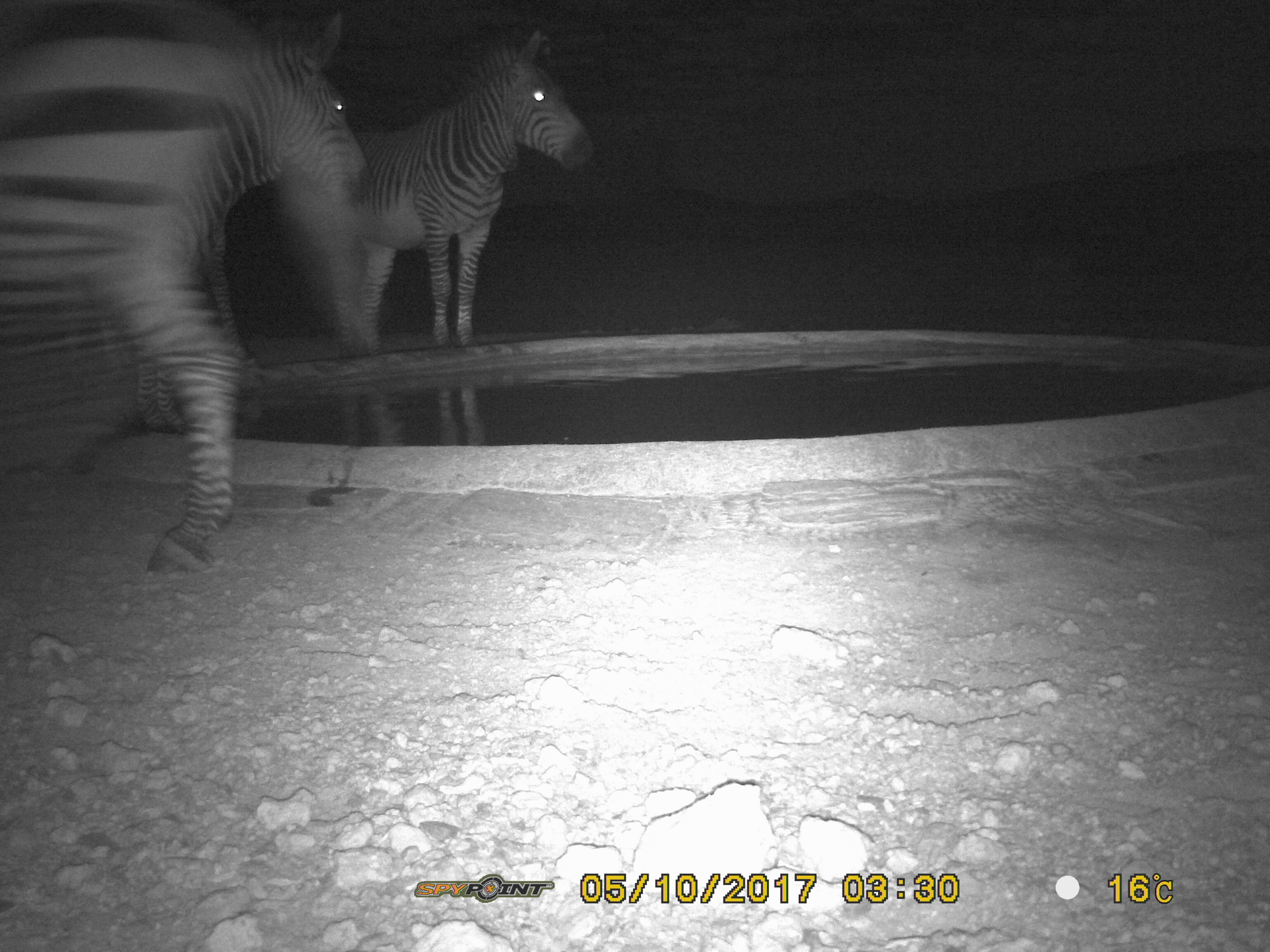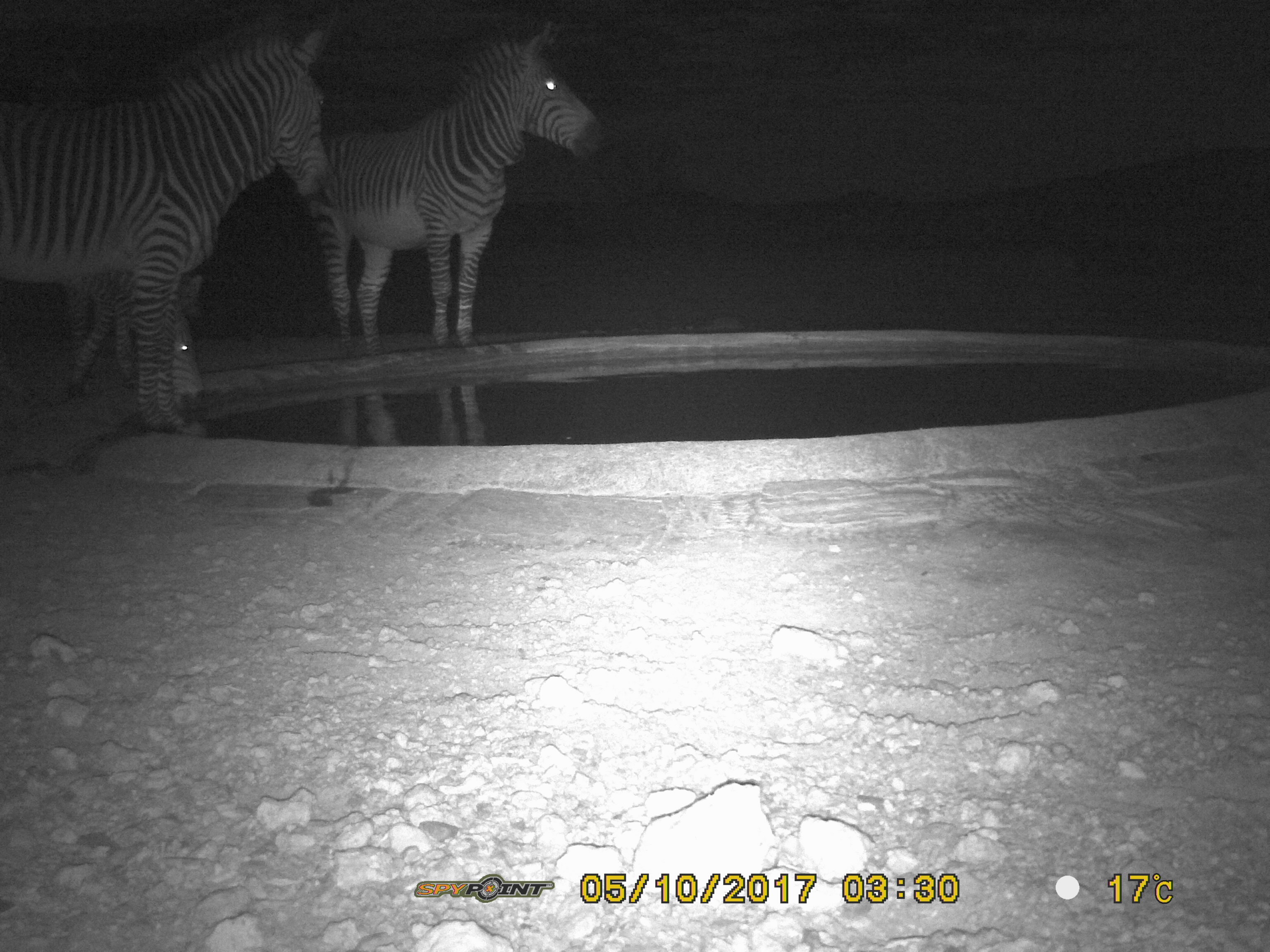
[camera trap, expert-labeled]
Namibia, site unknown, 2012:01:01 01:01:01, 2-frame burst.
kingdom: Animalia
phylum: Chordata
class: Mammalia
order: Perissodactyla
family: Equidae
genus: Equus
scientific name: Equus zebra hartmannae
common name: hartmann's mountain zebra